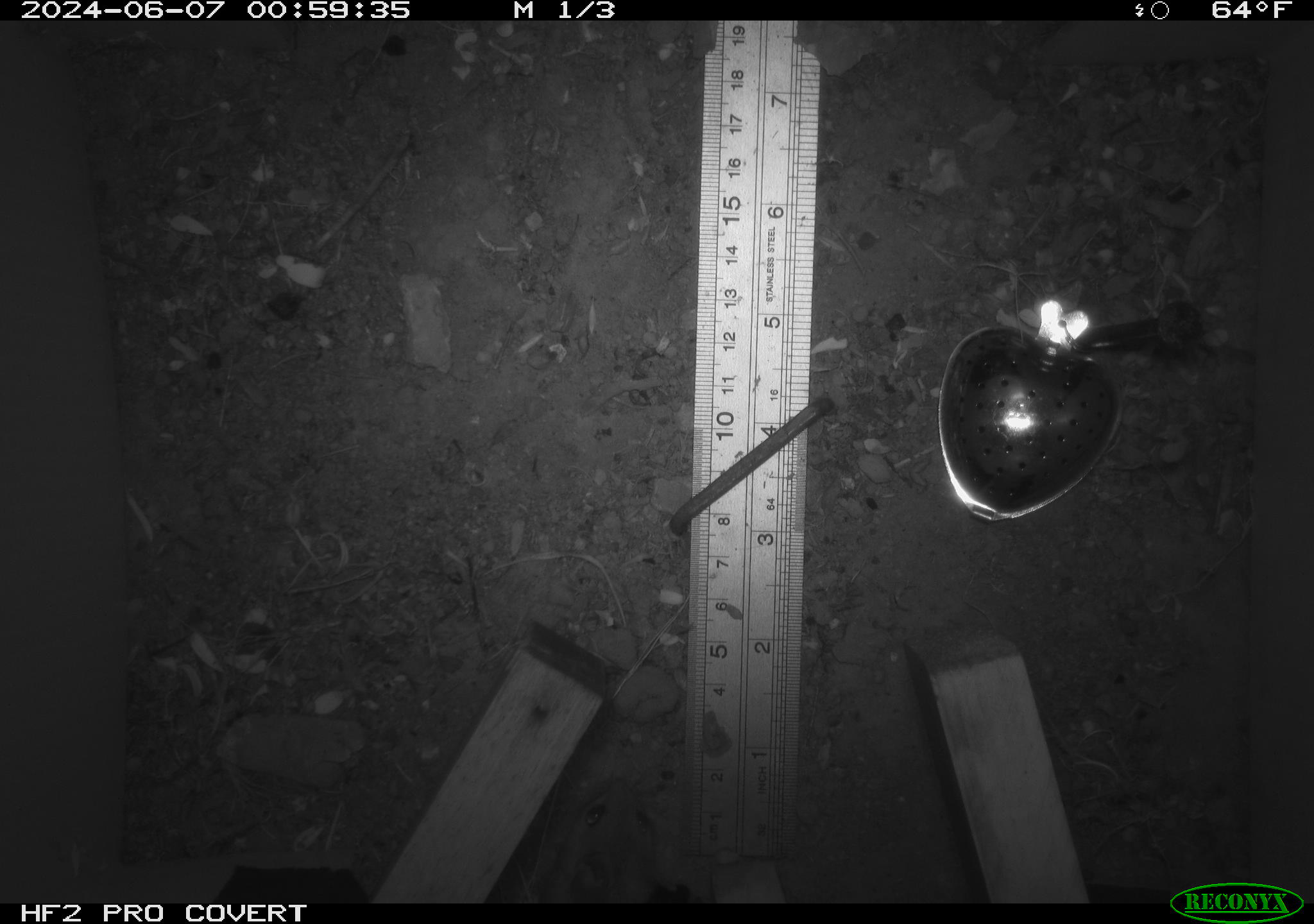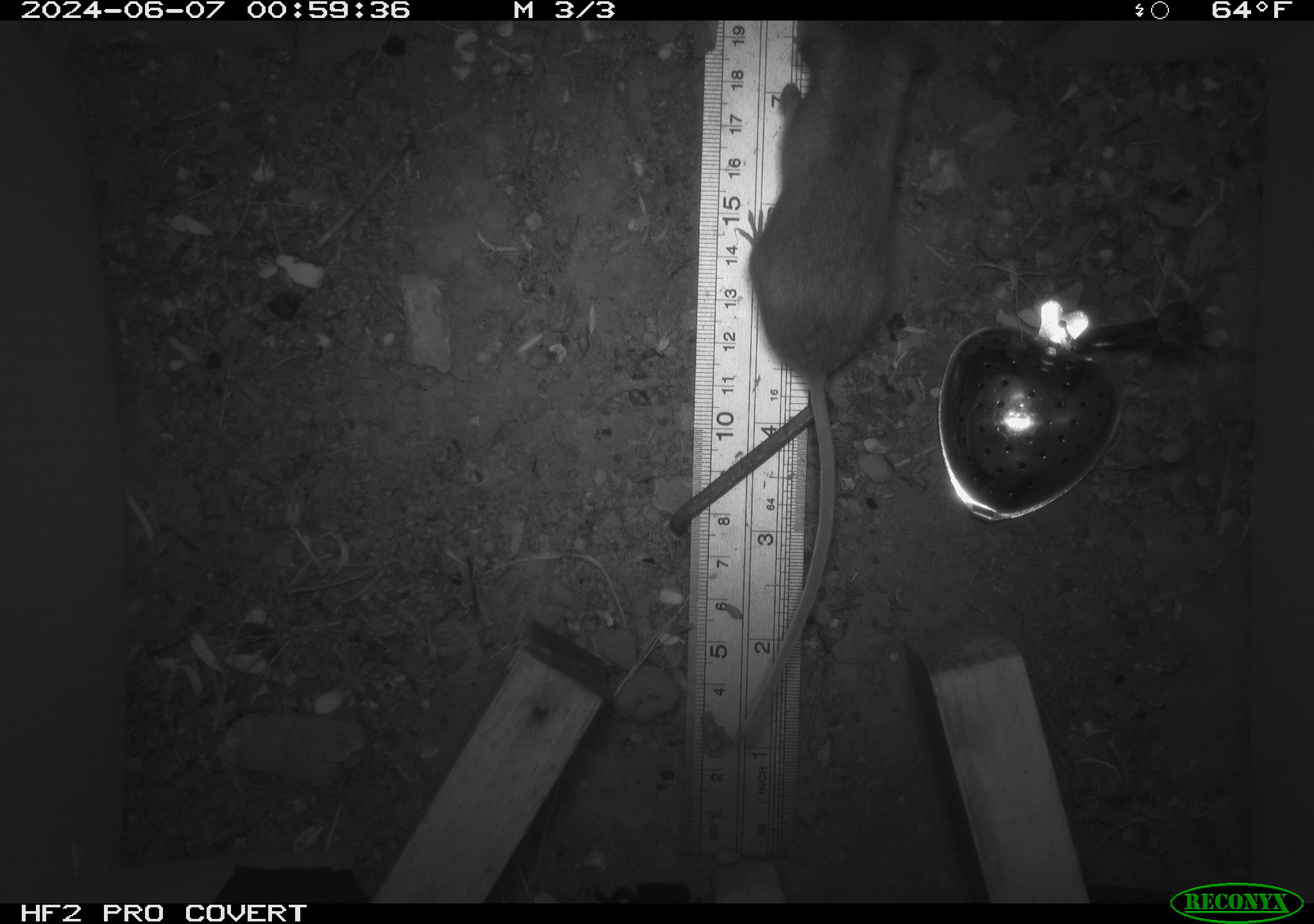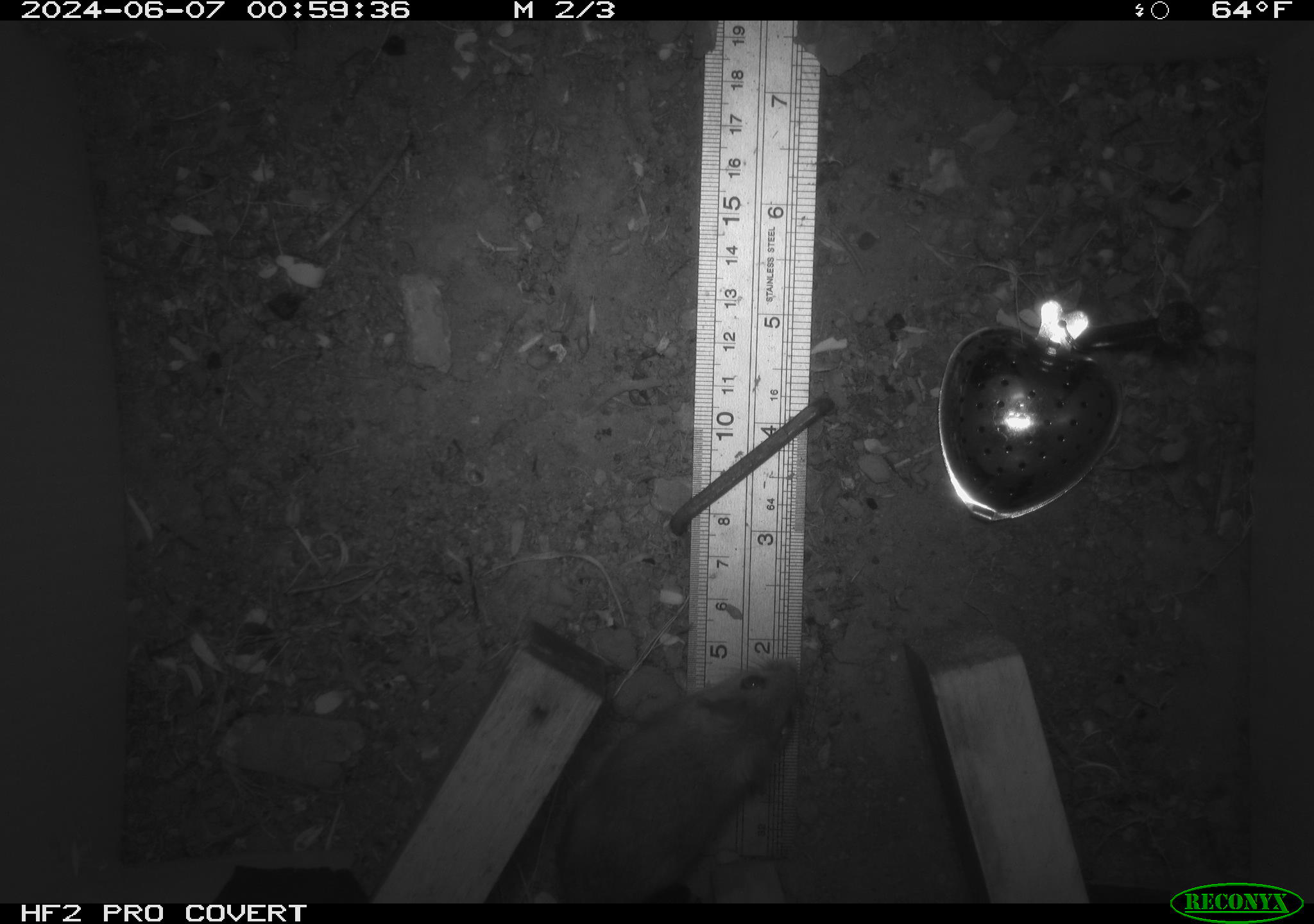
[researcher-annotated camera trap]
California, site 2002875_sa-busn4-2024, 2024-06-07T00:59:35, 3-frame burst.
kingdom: Animalia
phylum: Chordata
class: Mammalia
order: Rodentia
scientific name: Rodentia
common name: rodent